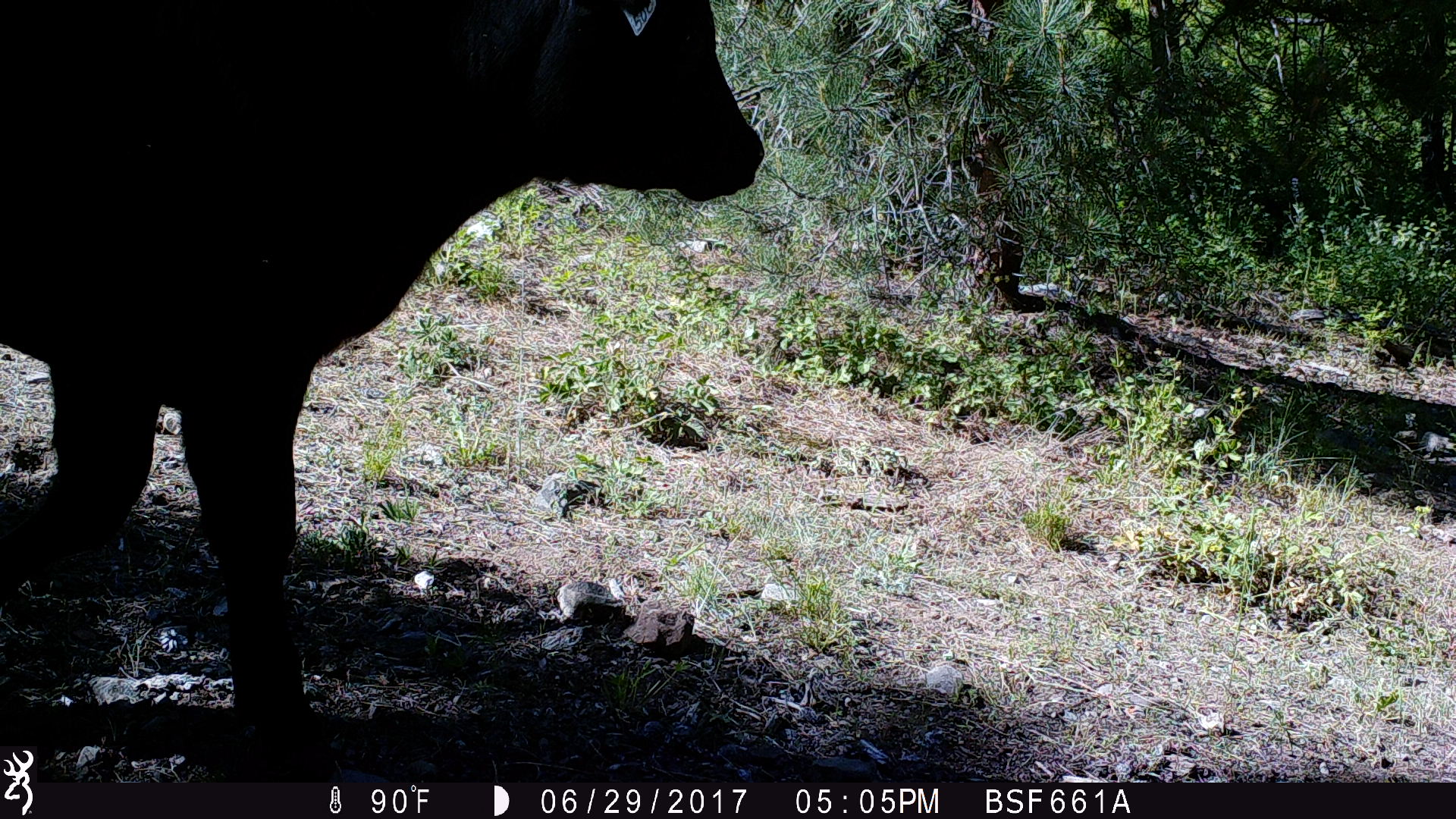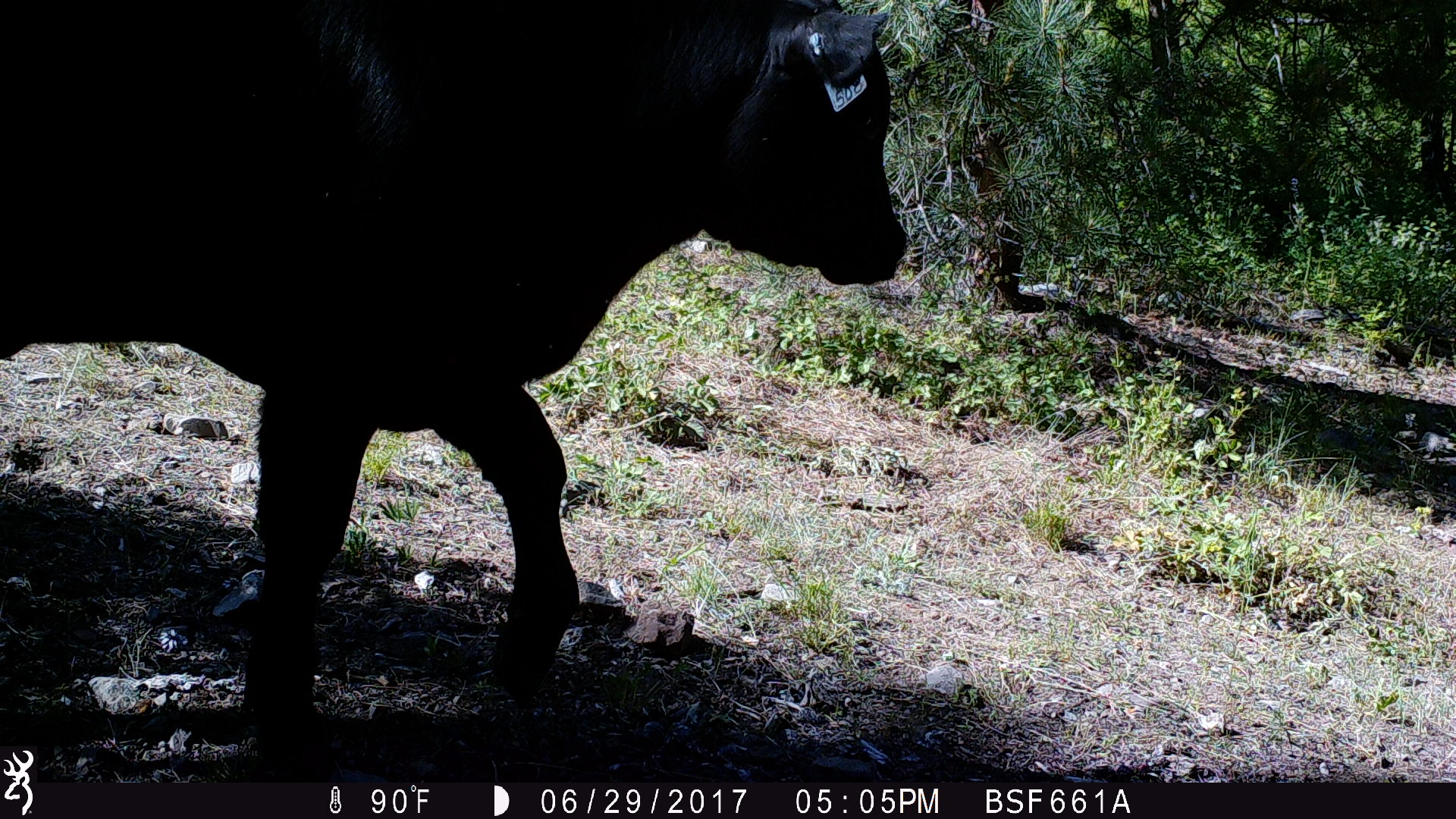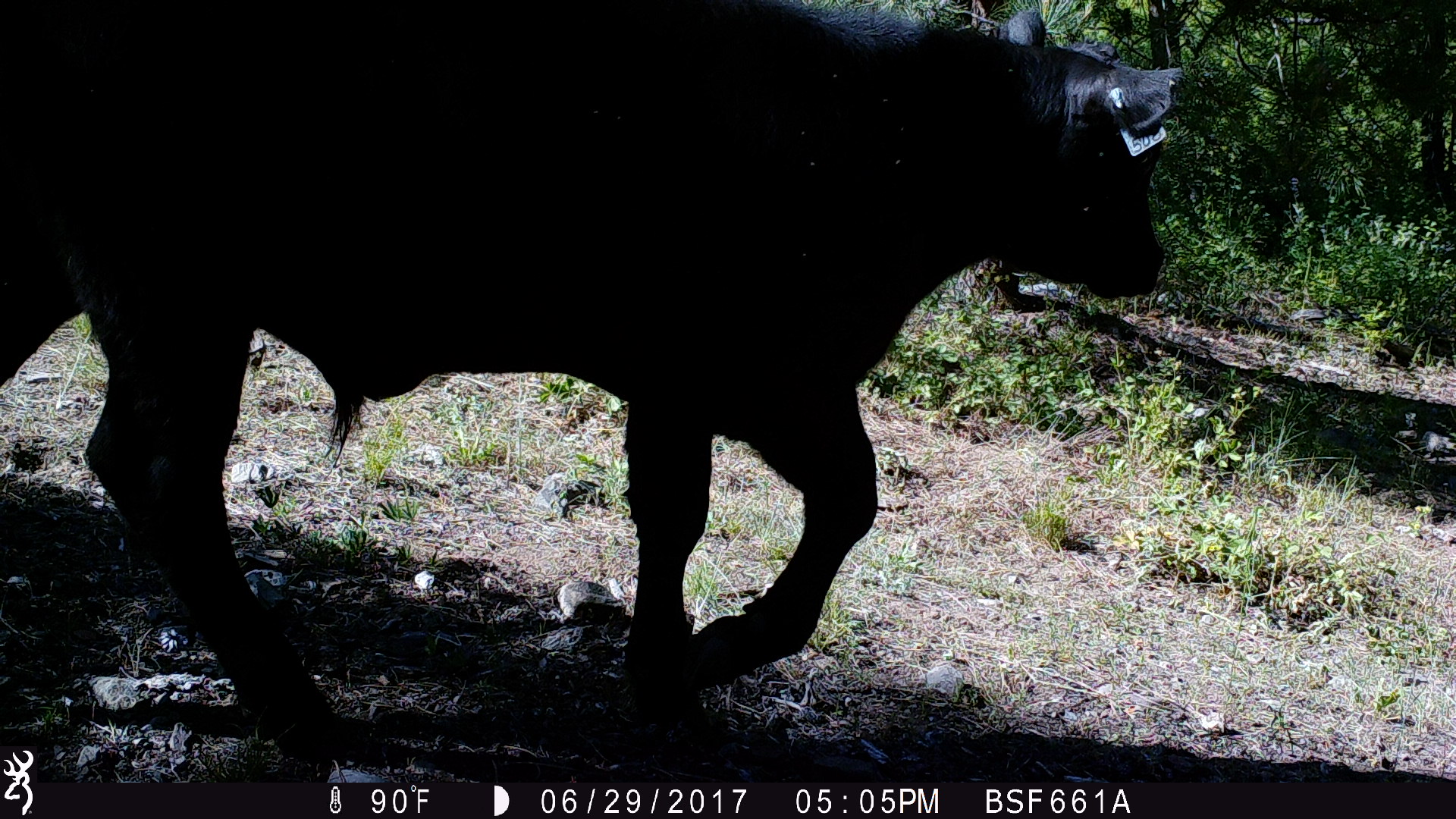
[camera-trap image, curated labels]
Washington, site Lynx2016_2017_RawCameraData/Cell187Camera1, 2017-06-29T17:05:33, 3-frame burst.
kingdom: Animalia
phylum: Chordata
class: Mammalia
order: Artiodactyla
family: Bovidae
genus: Bos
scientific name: Bos taurus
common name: domestic cattle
Domestic cattle (Bos taurus). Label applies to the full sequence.